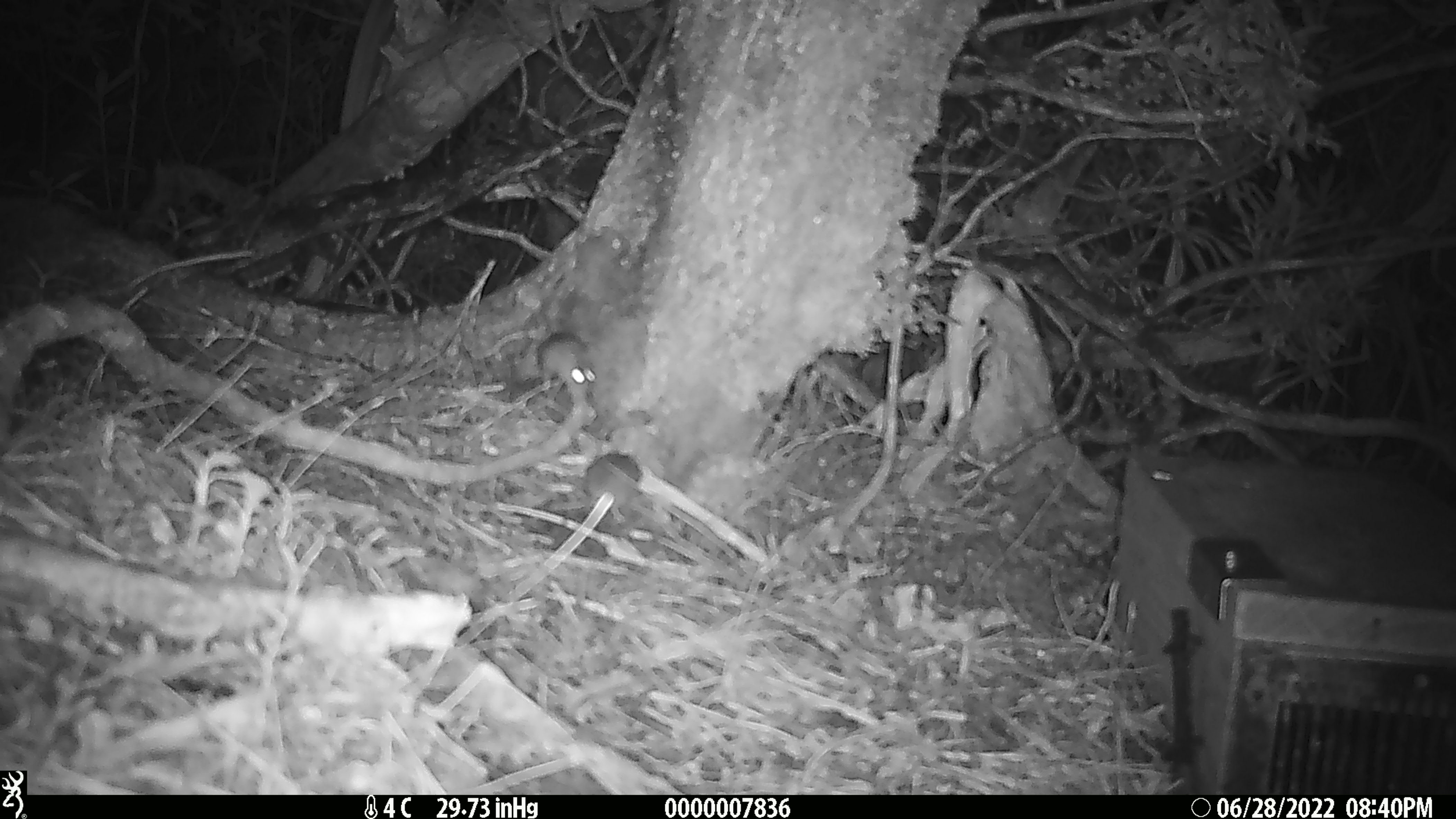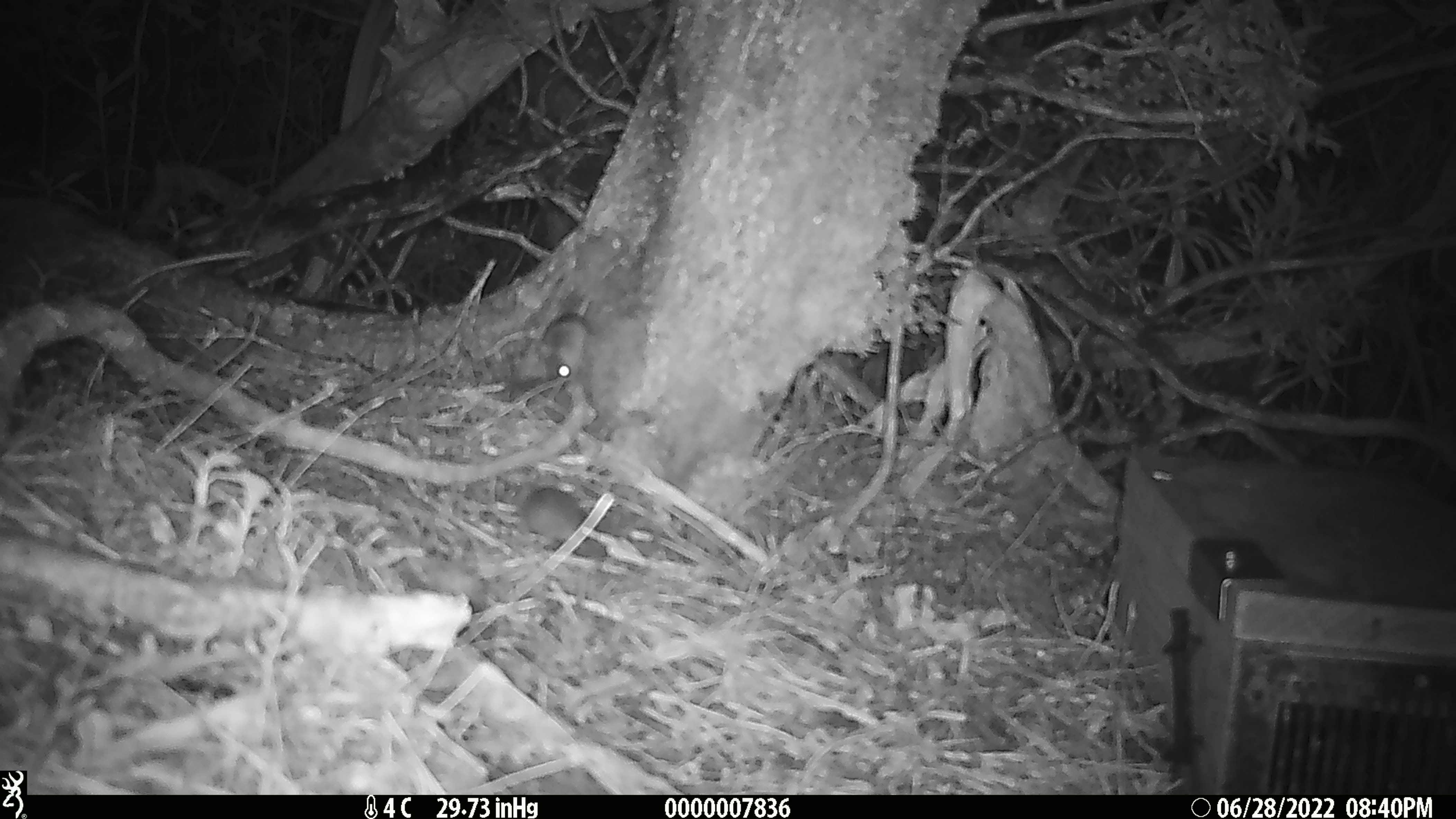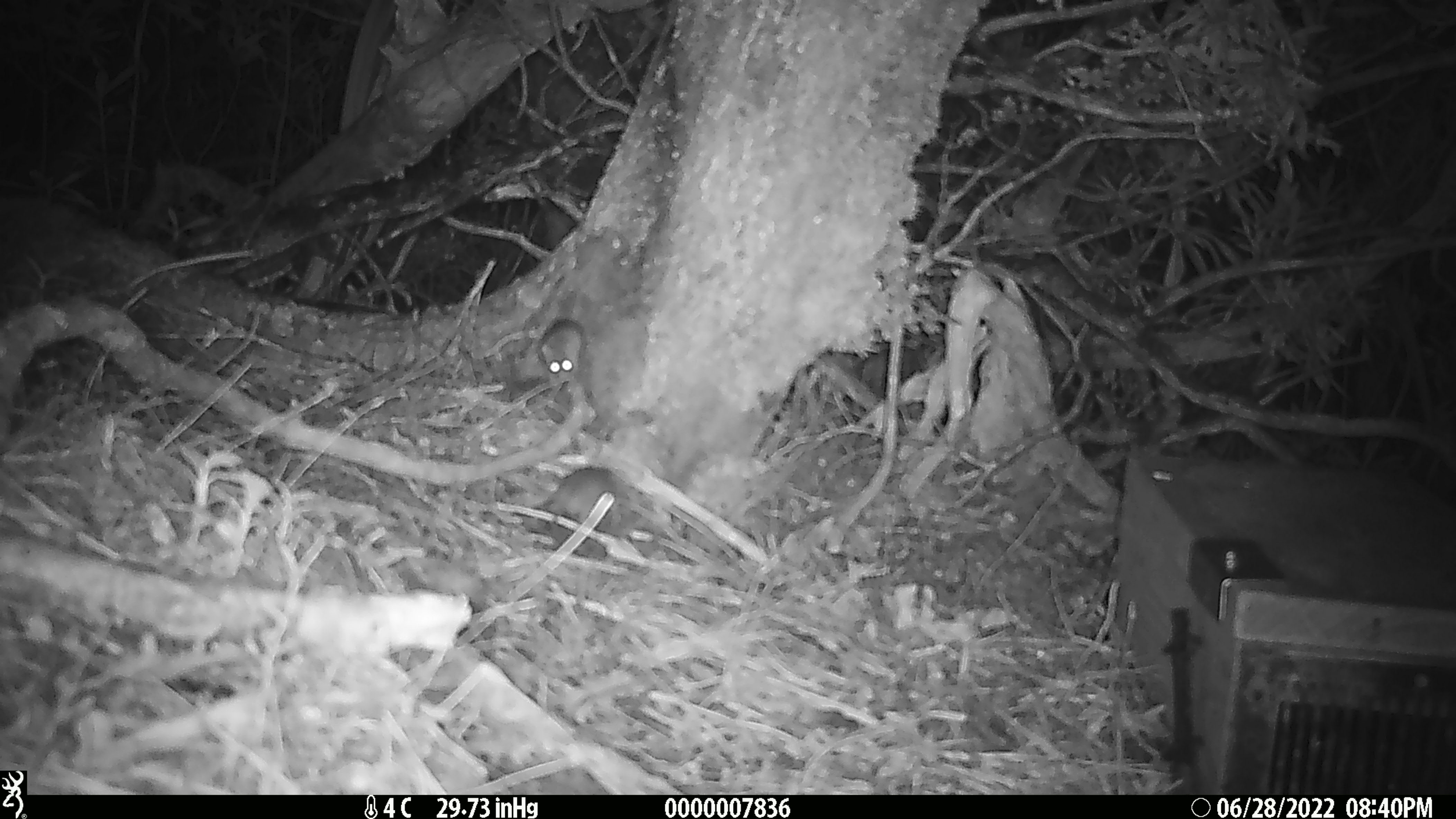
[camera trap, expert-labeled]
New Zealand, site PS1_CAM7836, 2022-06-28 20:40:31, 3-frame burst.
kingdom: Animalia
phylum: Chordata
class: Mammalia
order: Rodentia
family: Muridae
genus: Mus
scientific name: Mus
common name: mouse